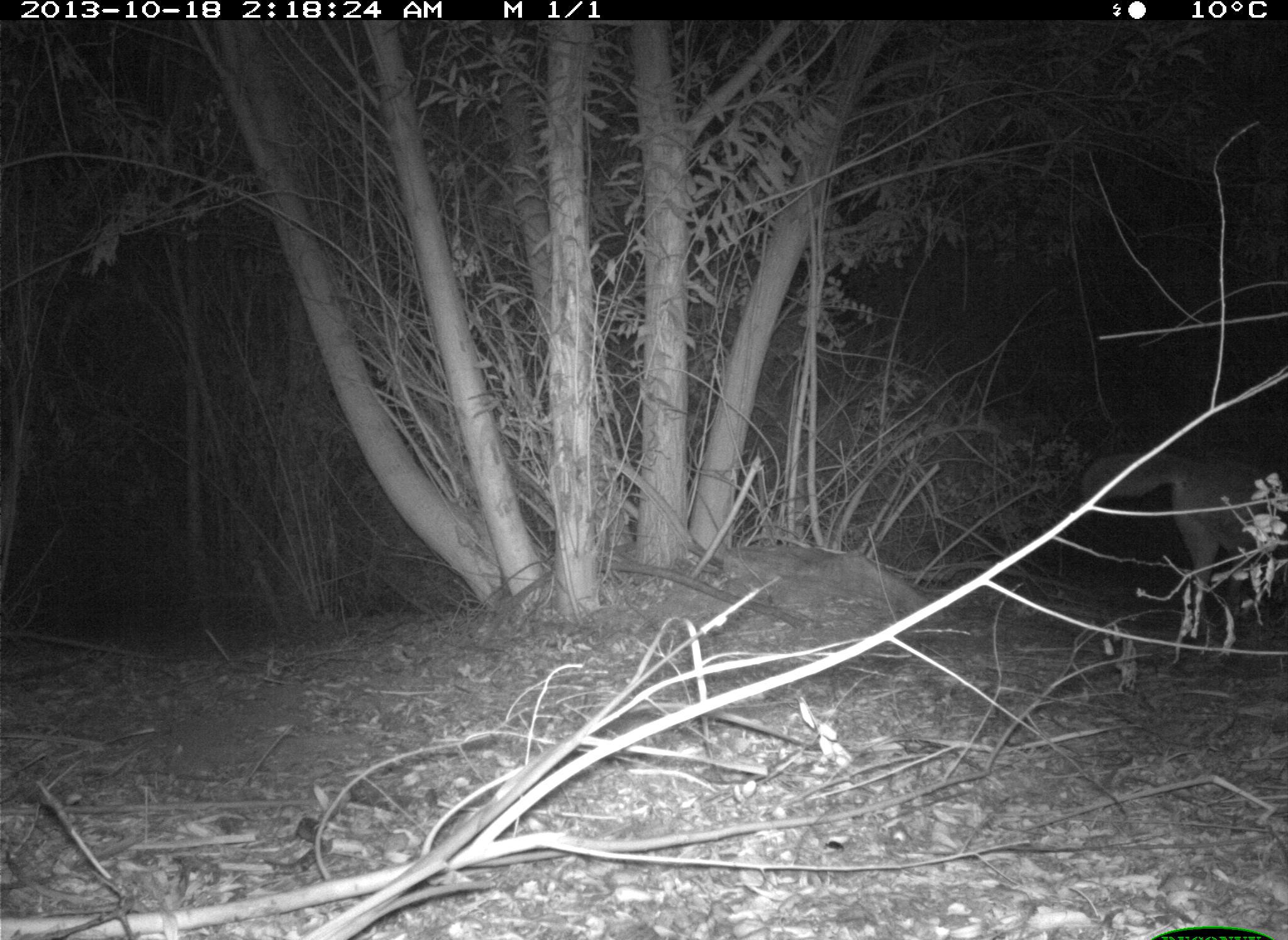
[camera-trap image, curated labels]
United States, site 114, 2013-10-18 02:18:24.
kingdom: Animalia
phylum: Chordata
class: Mammalia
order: Carnivora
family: Canidae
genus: Canis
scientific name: Canis latrans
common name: coyote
Coyote (Canis latrans).